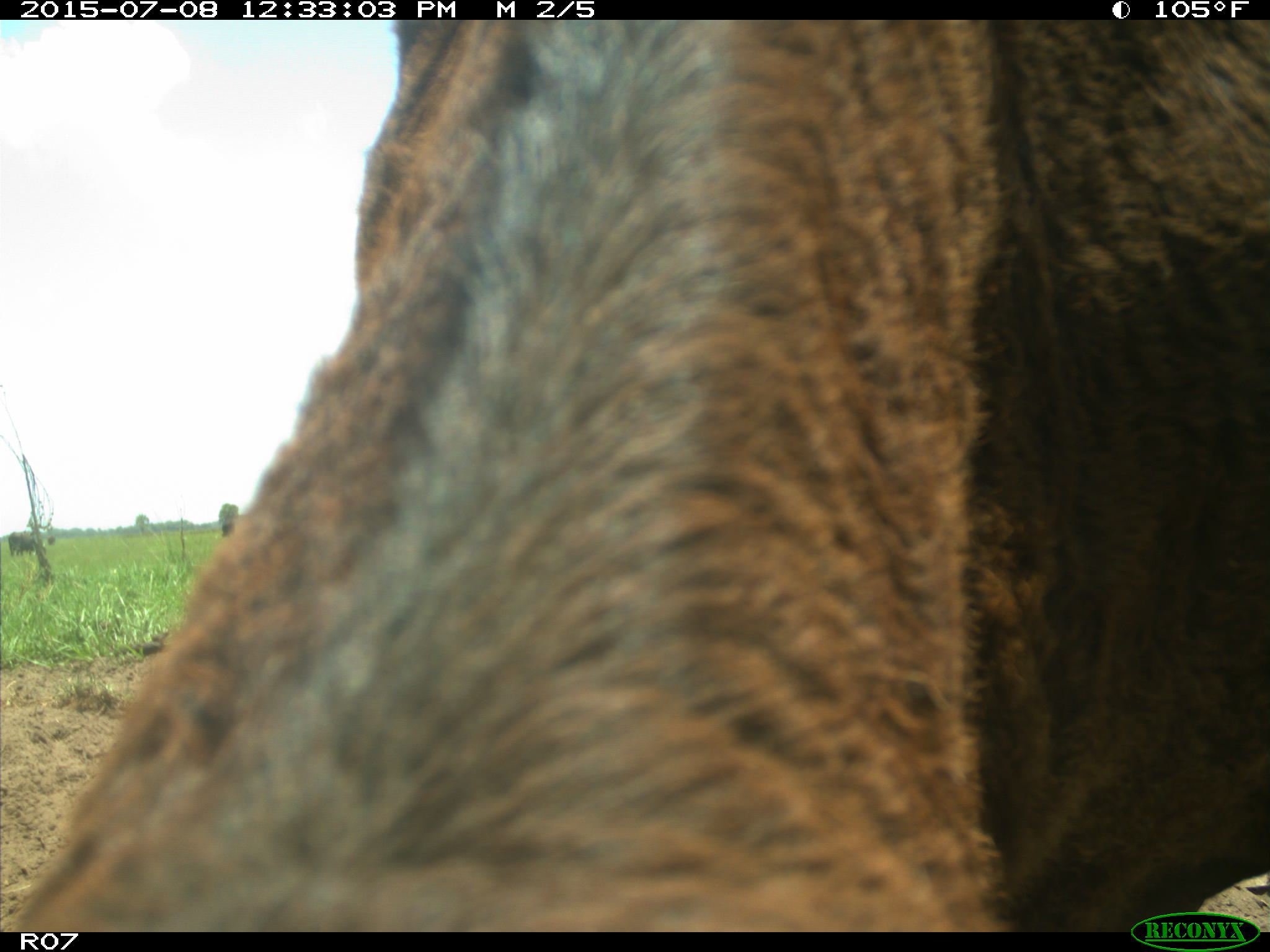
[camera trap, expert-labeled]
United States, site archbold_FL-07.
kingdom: Animalia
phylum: Chordata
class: Mammalia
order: Artiodactyla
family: Bovidae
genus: Bos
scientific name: Bos taurus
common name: domestic cow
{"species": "Bos taurus (domestic cow)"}